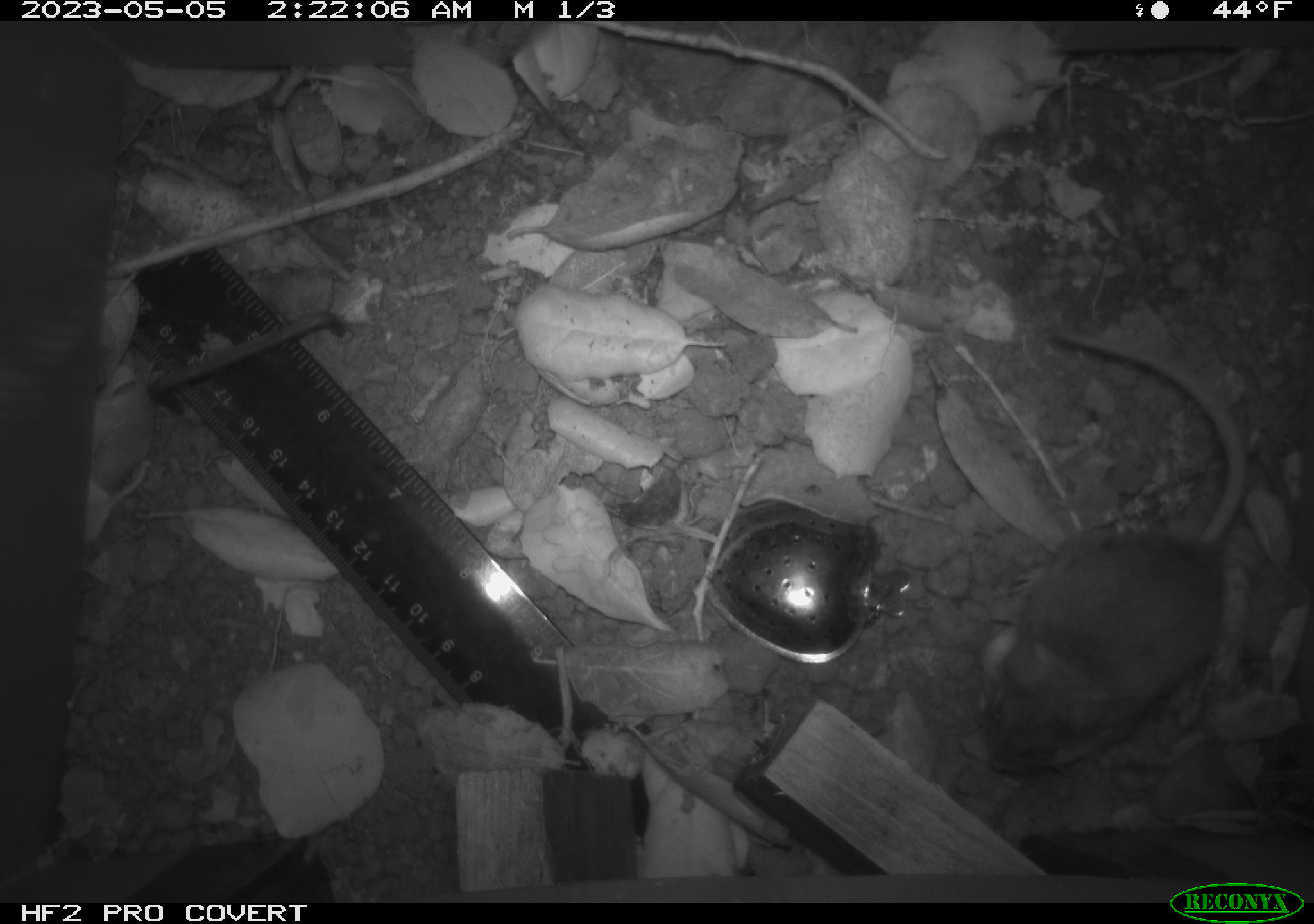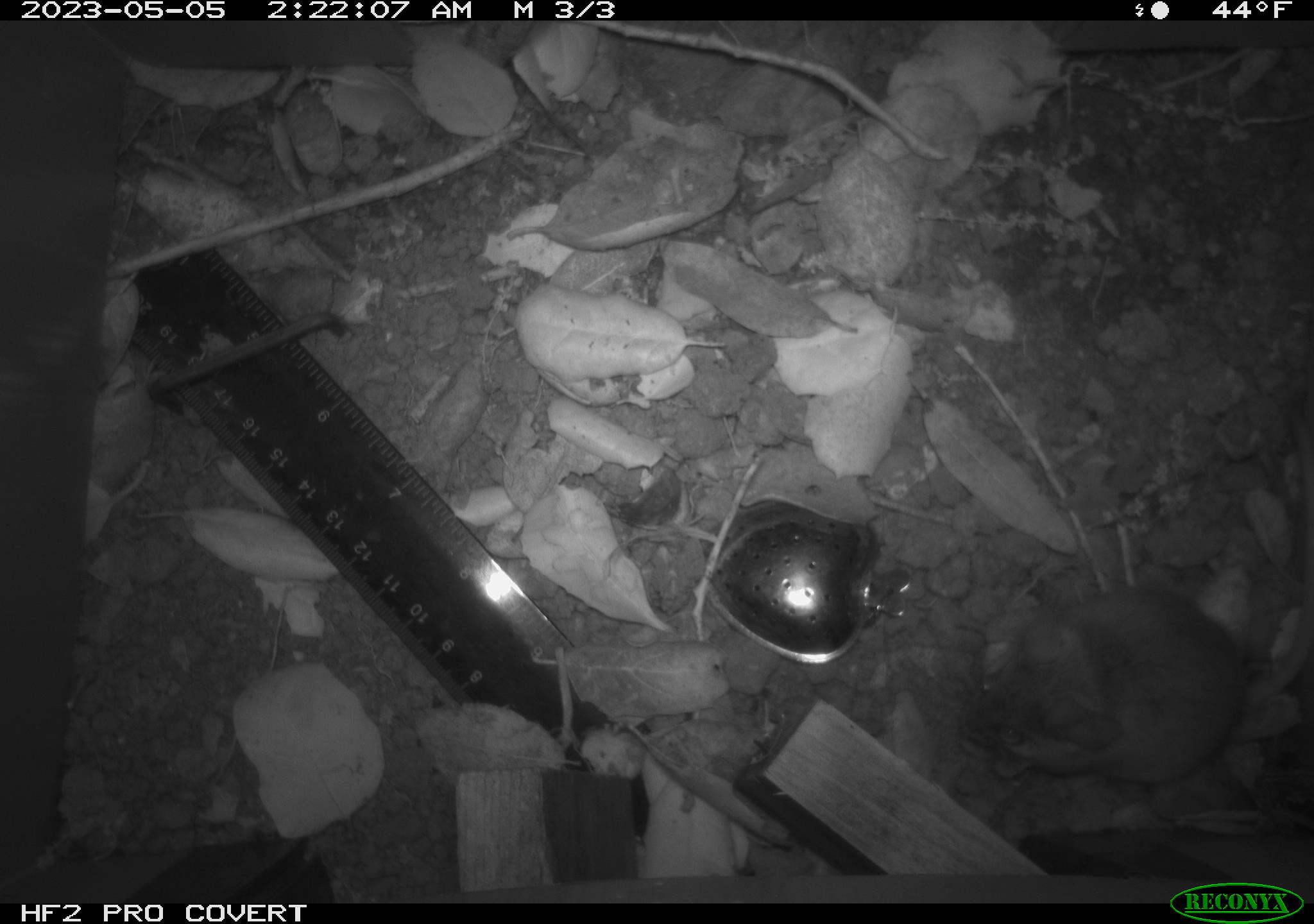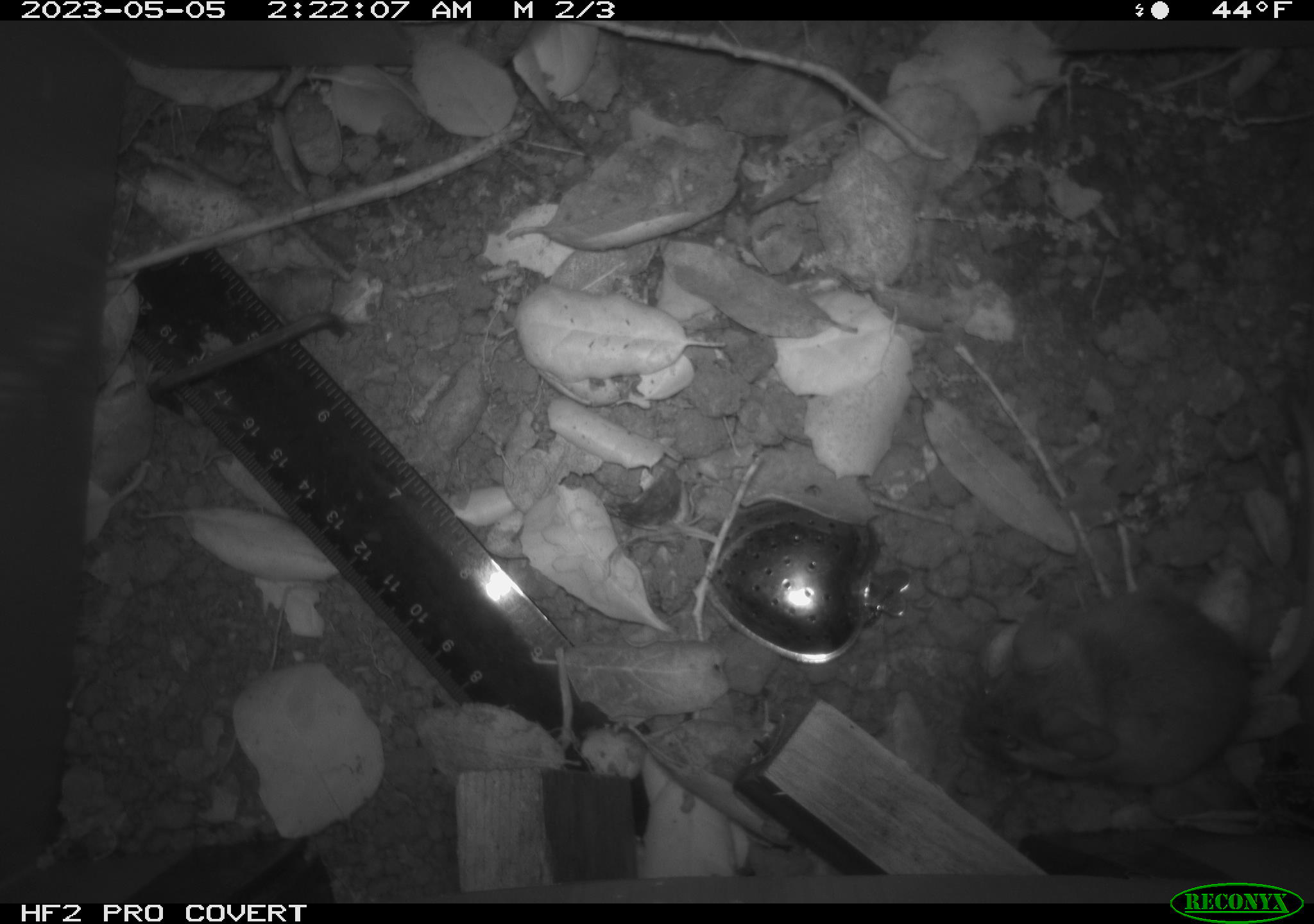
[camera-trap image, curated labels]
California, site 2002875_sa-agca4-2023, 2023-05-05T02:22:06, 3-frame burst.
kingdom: Animalia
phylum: Chordata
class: Mammalia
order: Rodentia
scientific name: Rodentia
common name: mouse species